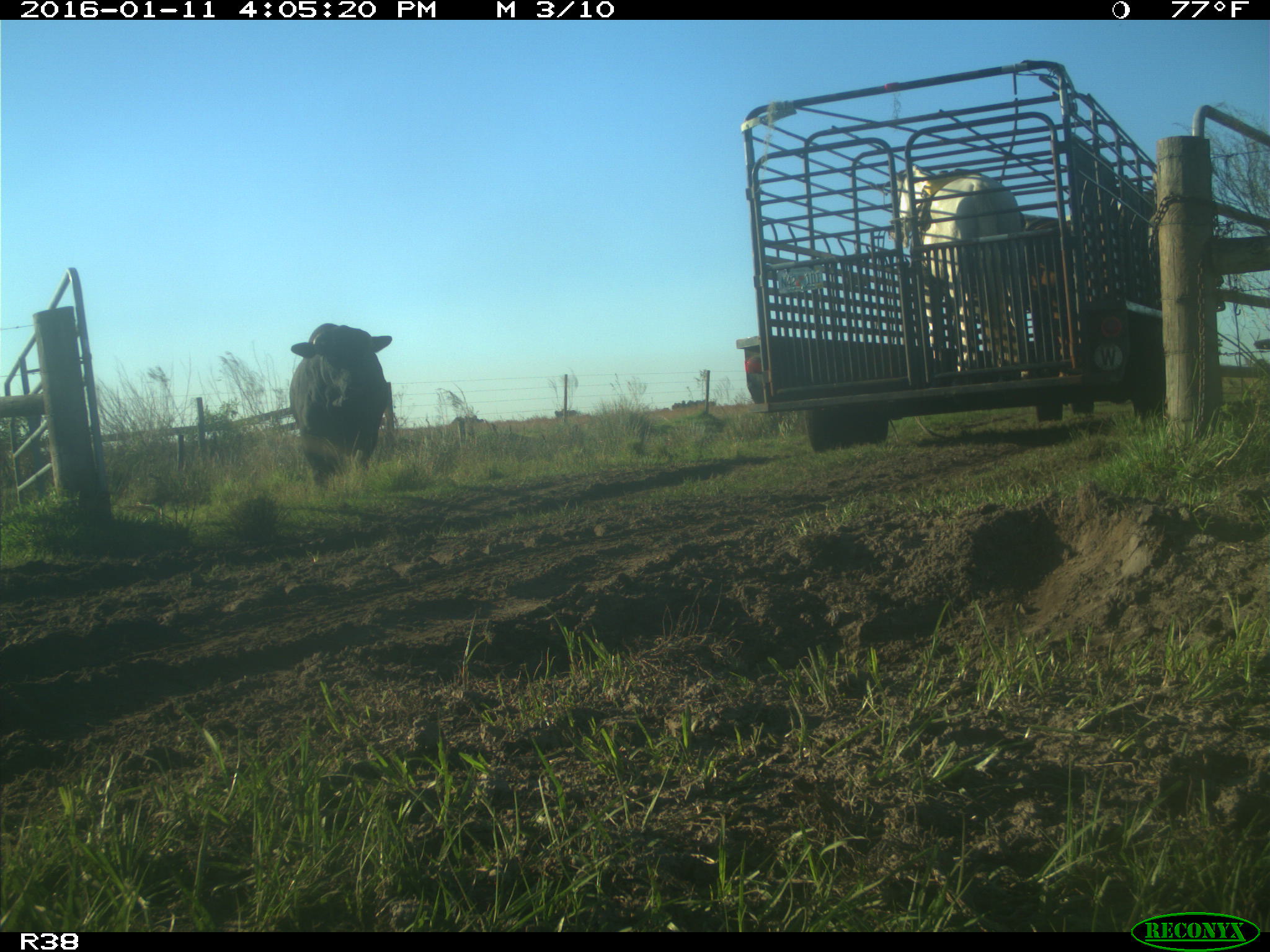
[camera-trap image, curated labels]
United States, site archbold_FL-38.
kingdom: Animalia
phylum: Chordata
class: Mammalia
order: Artiodactyla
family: Bovidae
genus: Bos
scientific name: Bos taurus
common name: domestic cow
Bos taurus (domestic cow).